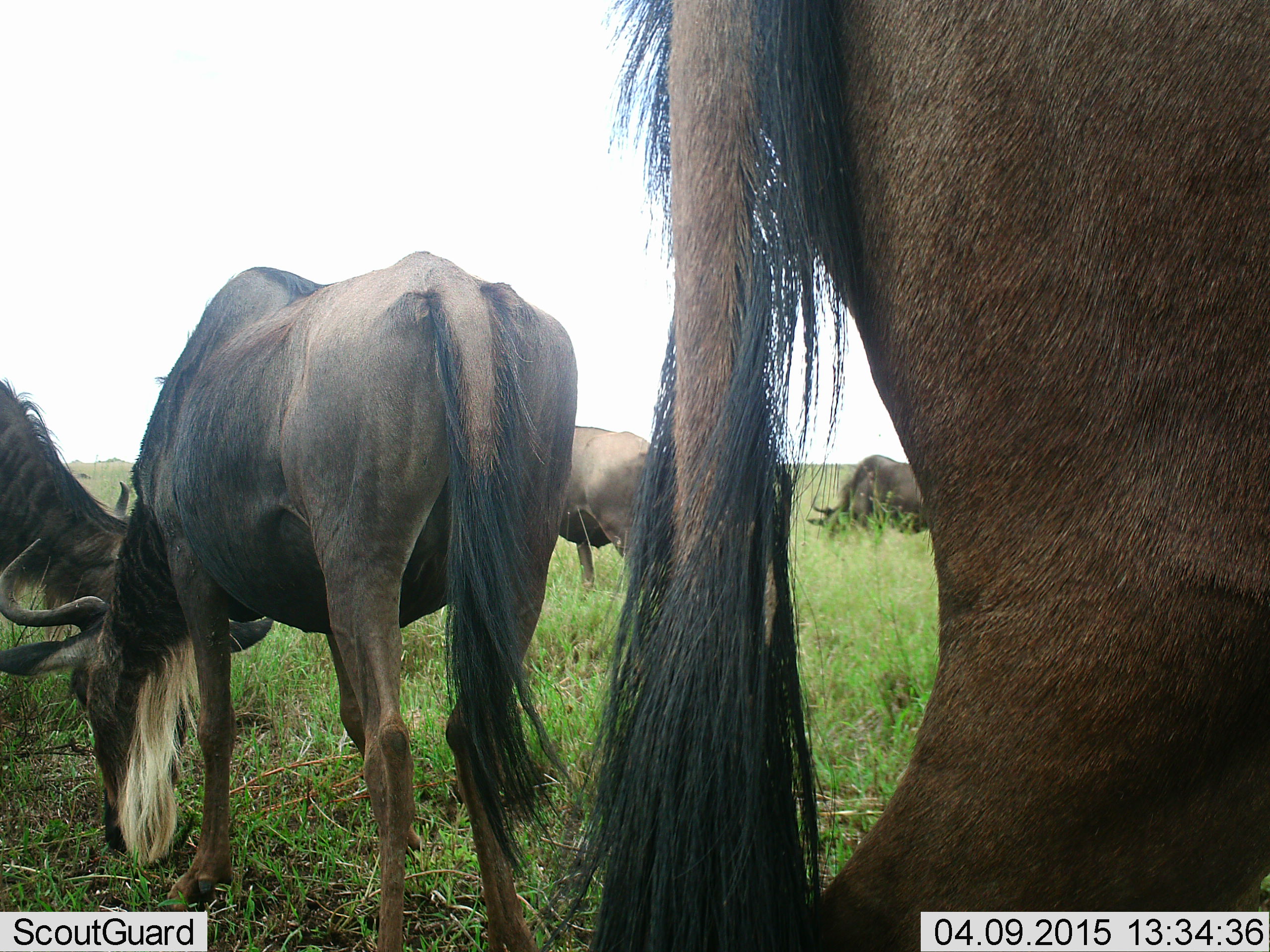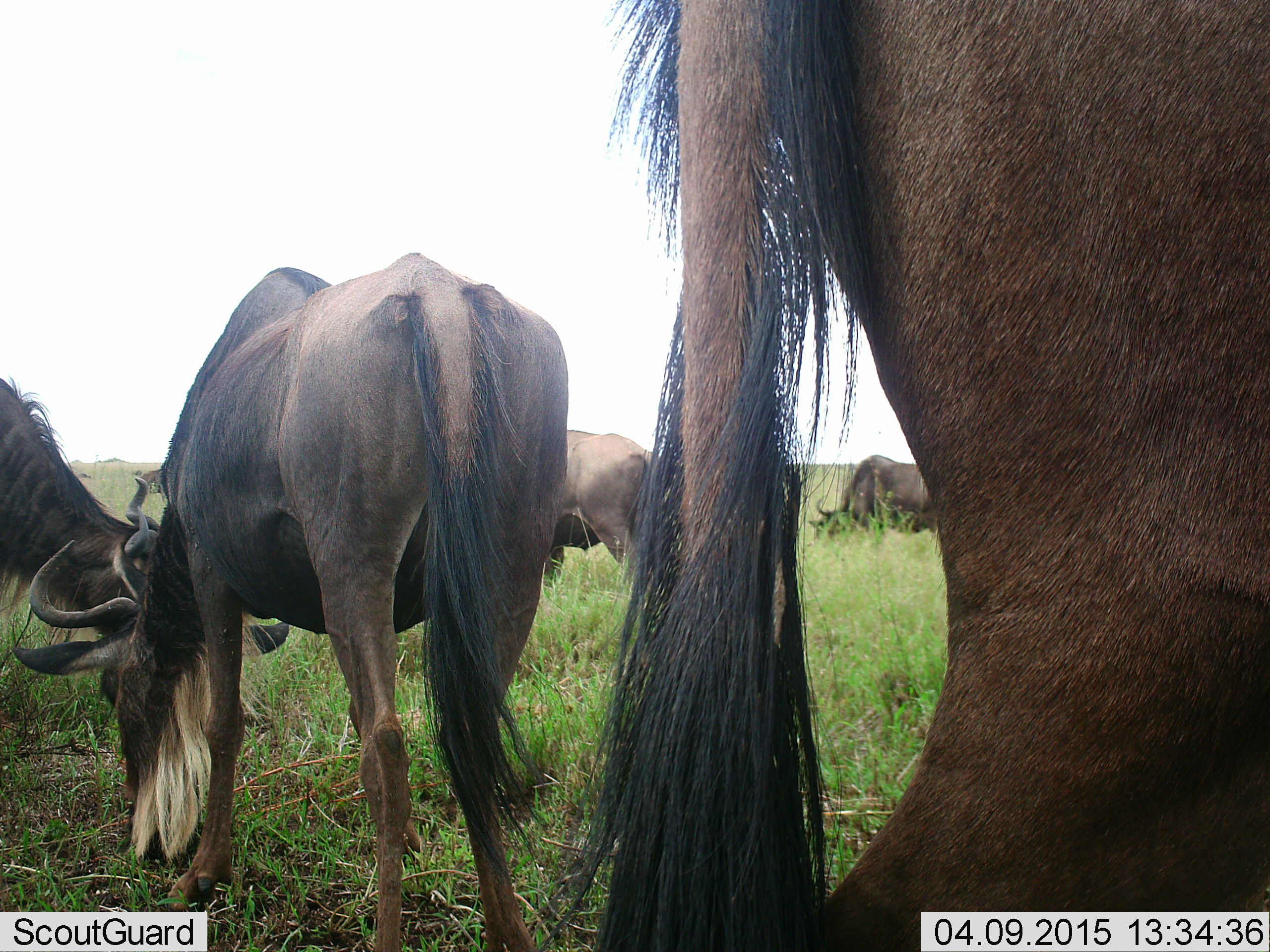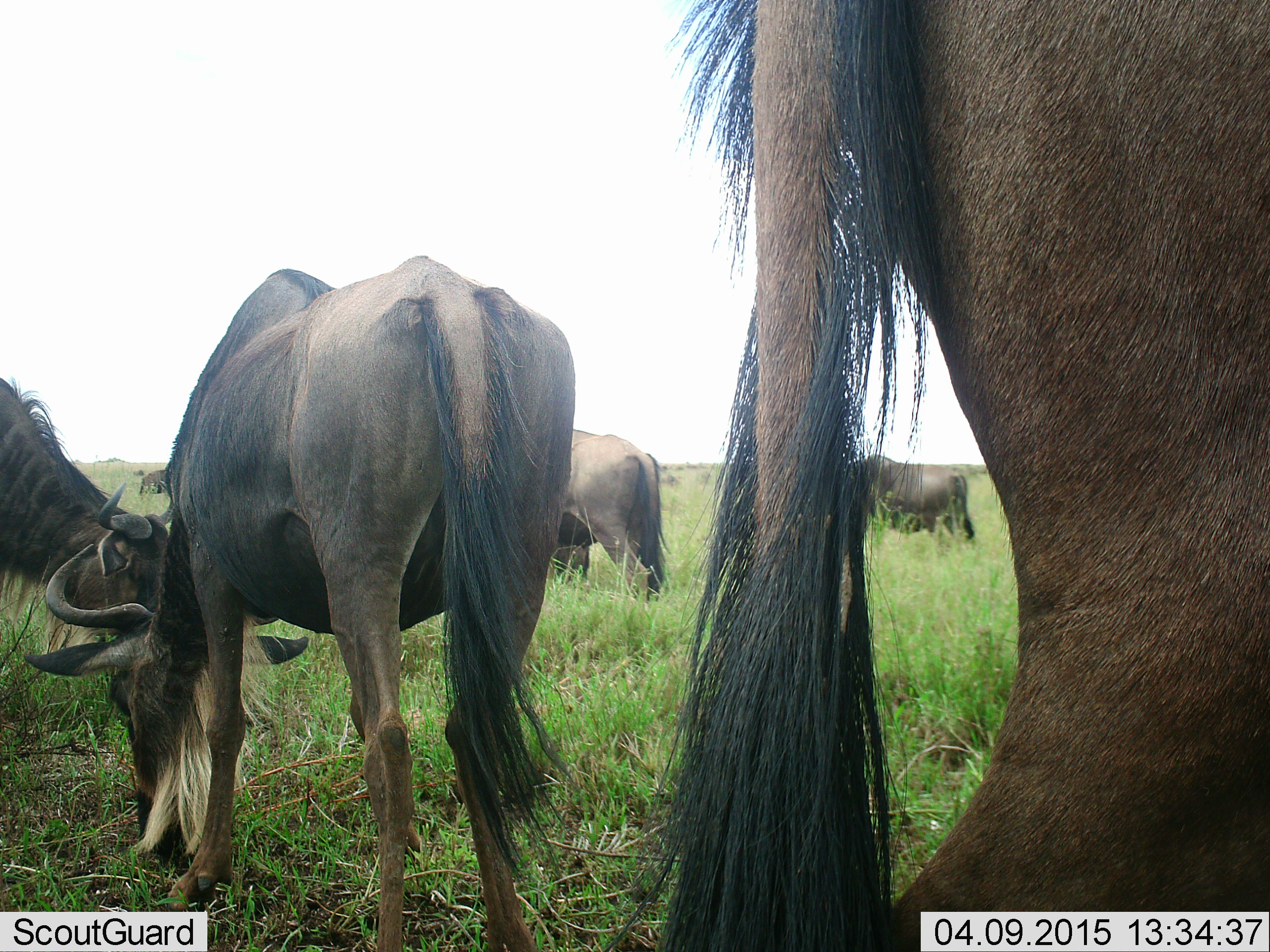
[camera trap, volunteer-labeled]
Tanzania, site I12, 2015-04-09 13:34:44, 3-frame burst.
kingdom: Animalia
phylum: Chordata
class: Mammalia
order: Artiodactyla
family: Bovidae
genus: Connochaetes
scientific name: Connochaetes taurinus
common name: blue wildebeest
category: wildebeest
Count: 5.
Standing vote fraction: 50%.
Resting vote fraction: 0%.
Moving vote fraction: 0%.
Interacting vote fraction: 0%.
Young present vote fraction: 0%.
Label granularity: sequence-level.